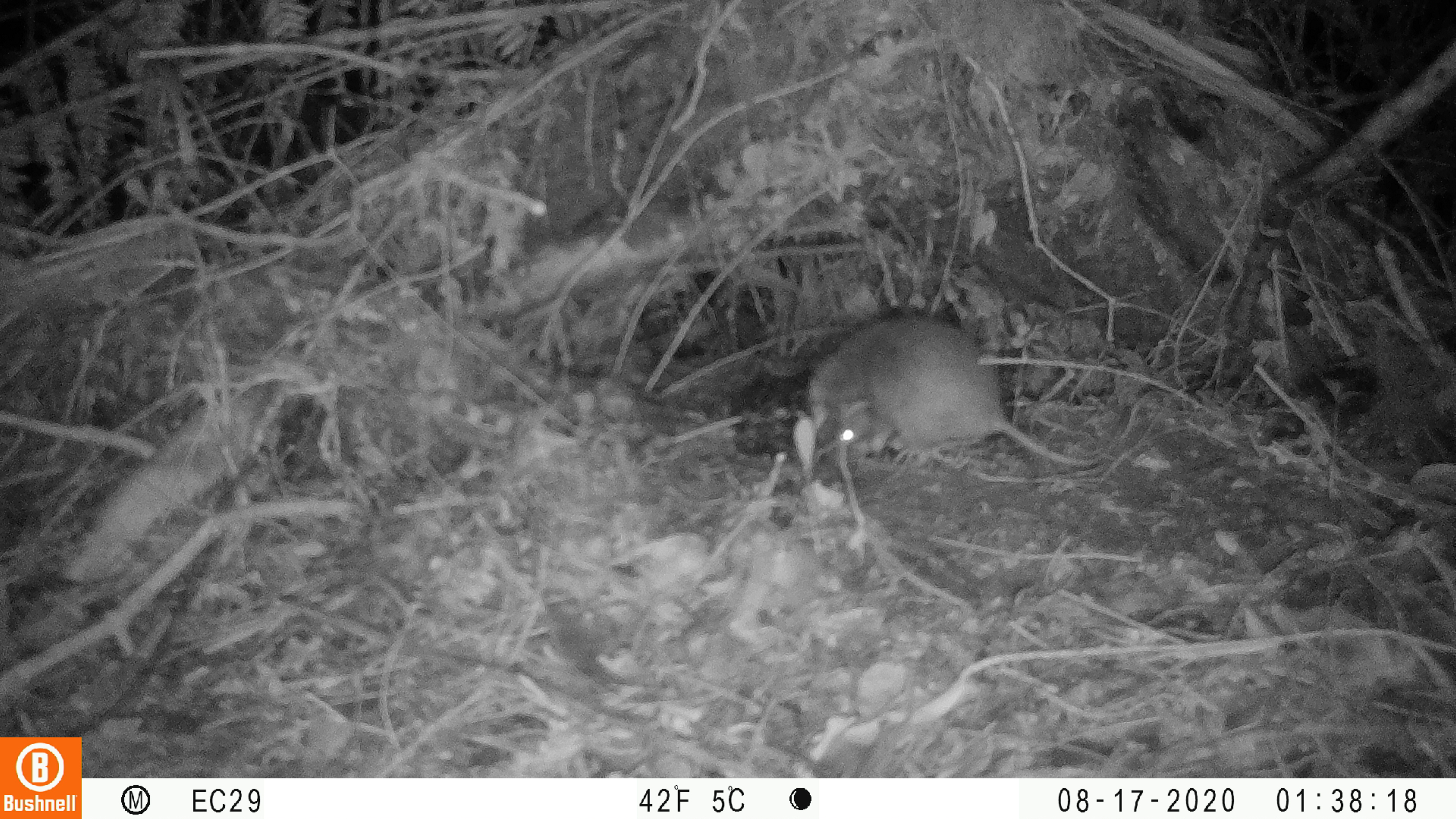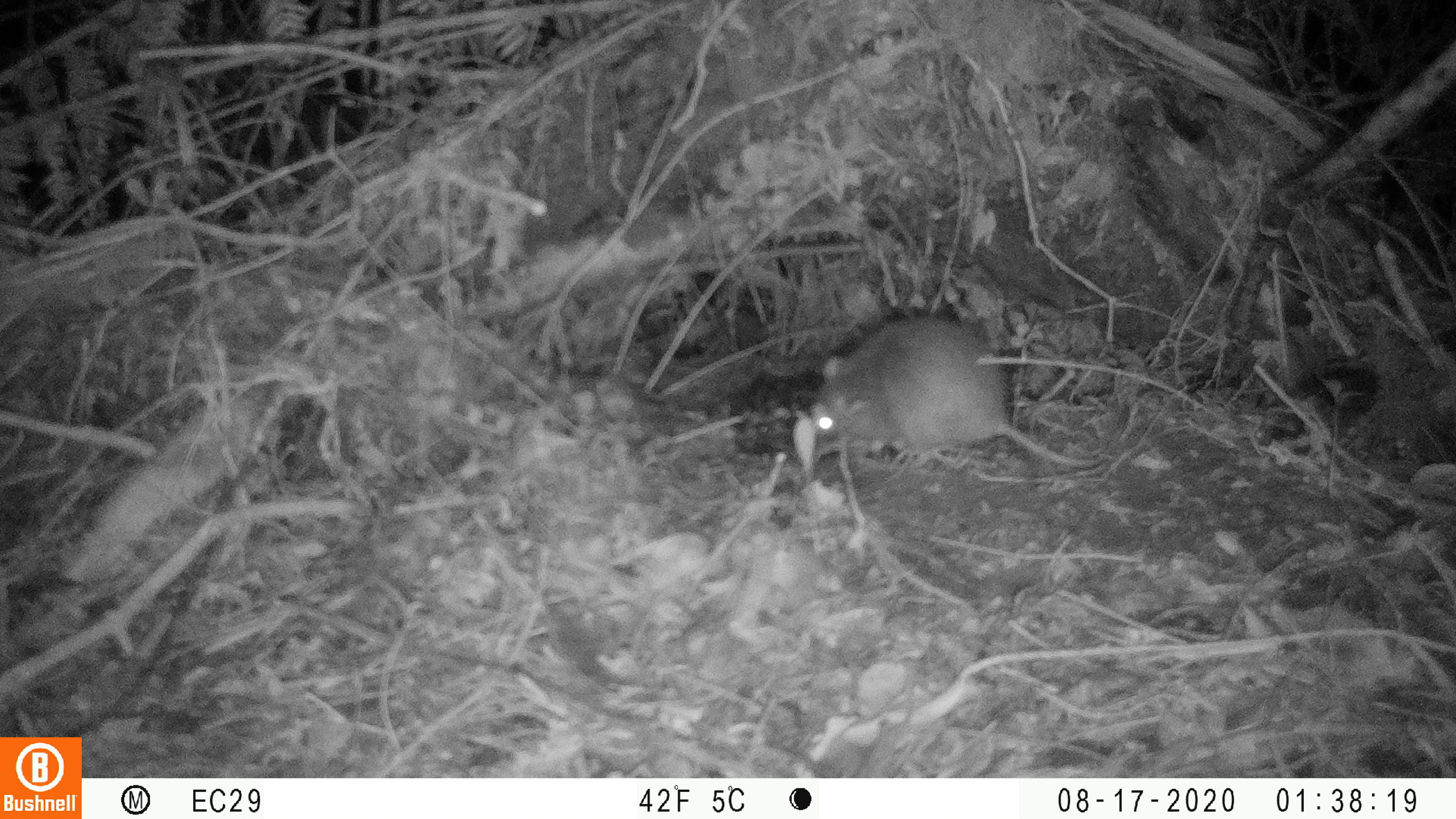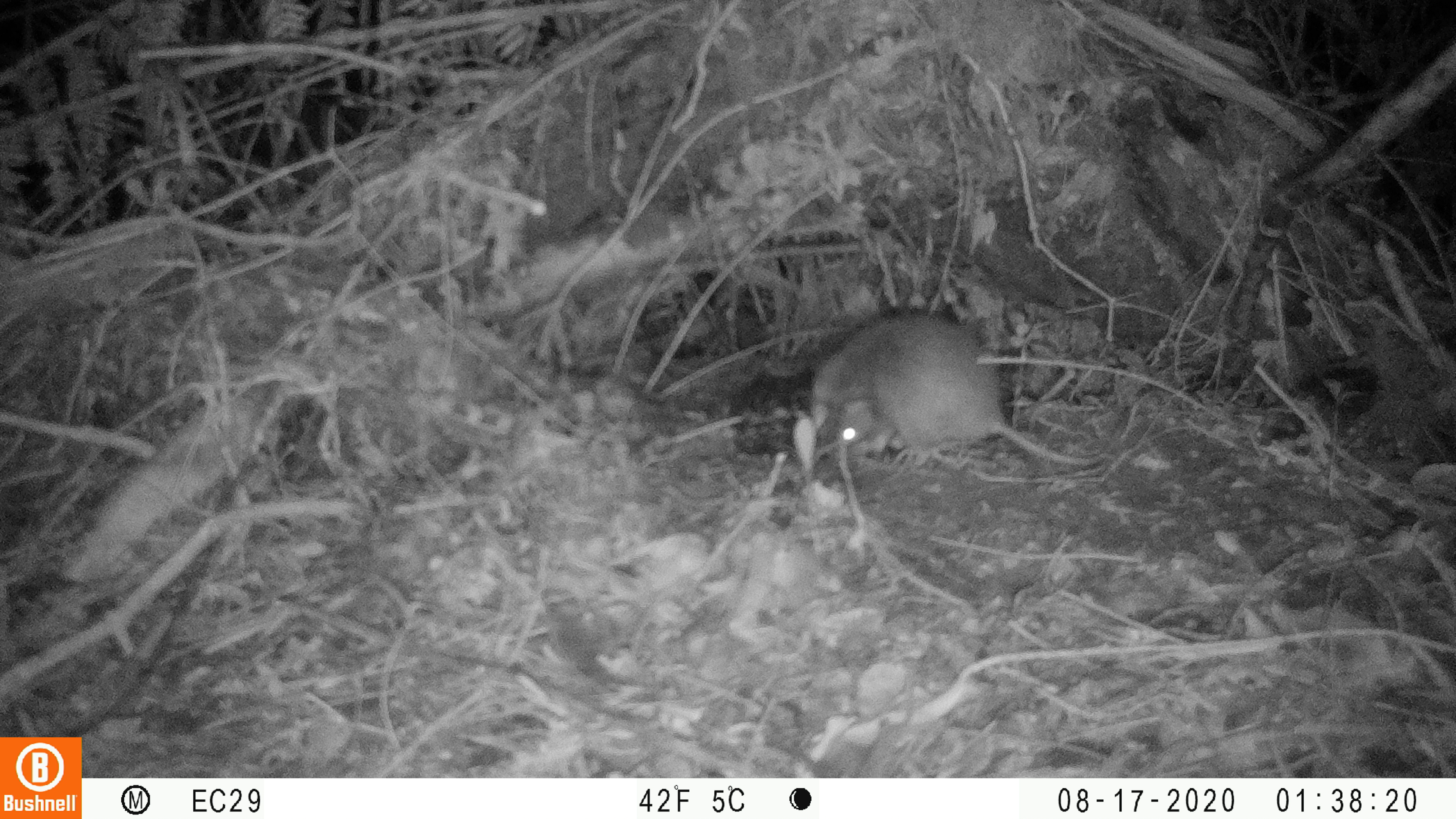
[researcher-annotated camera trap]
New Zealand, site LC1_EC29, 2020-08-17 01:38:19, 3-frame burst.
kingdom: Animalia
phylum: Chordata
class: Mammalia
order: Rodentia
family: Muridae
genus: Rattus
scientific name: Rattus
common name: rat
Rat (Rattus).